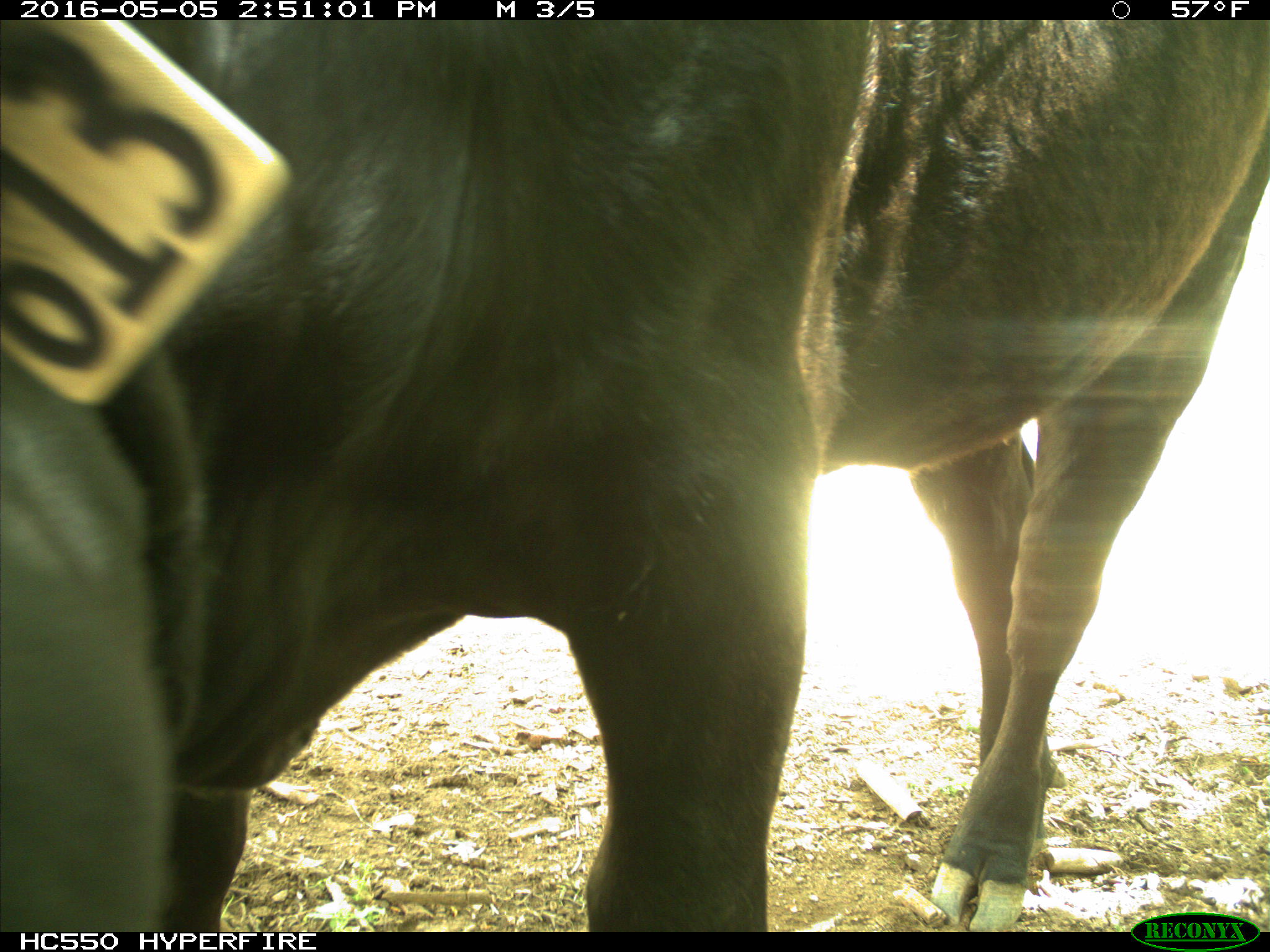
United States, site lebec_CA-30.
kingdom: Animalia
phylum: Chordata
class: Mammalia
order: Artiodactyla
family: Bovidae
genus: Bos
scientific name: Bos taurus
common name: domestic cow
Bos taurus (domestic cow).